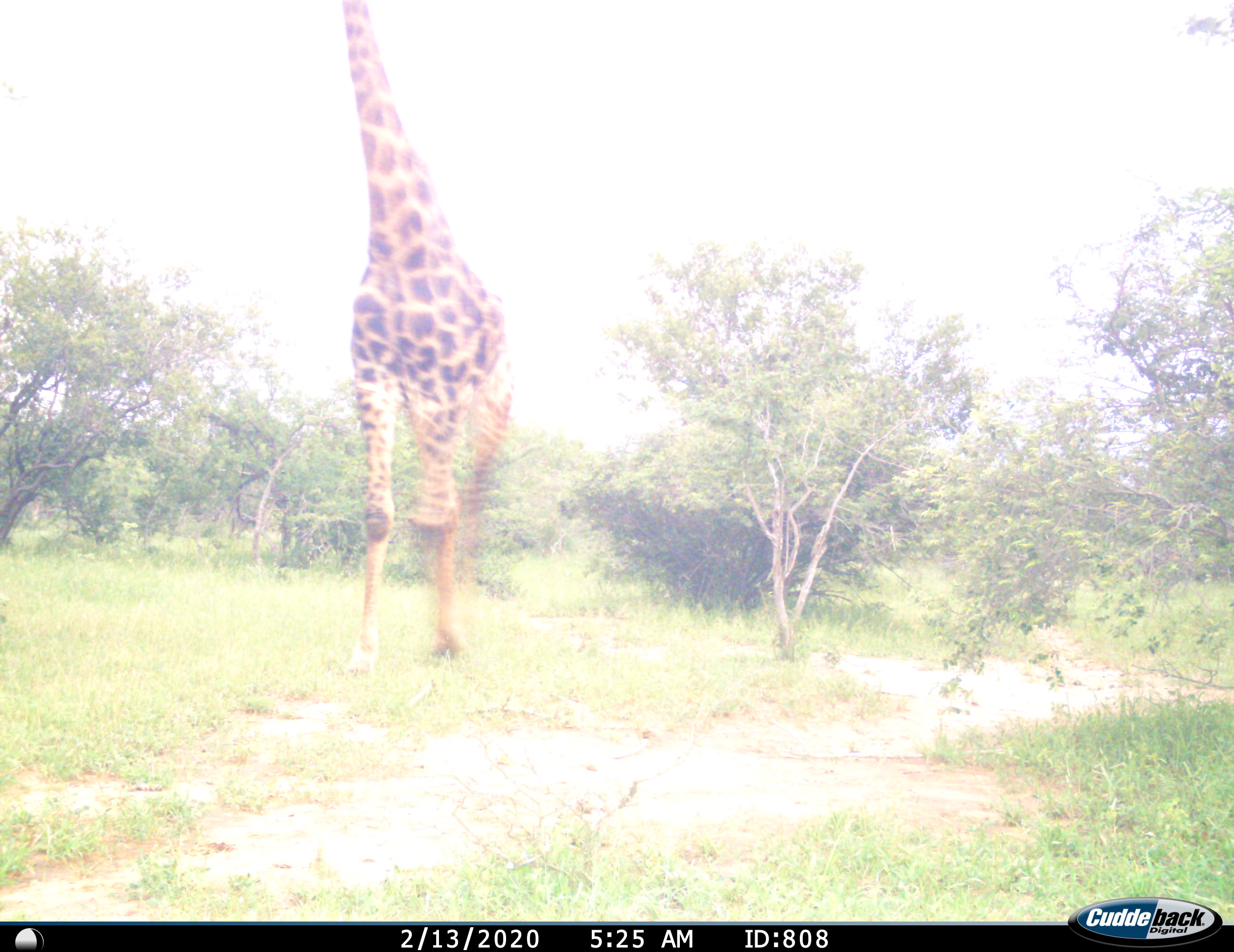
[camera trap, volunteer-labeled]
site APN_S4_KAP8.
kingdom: Animalia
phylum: Chordata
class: Mammalia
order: Artiodactyla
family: Giraffidae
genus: Giraffa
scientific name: Giraffa camelopardalis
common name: giraffe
Giraffe (Giraffa camelopardalis), count 1. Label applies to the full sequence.